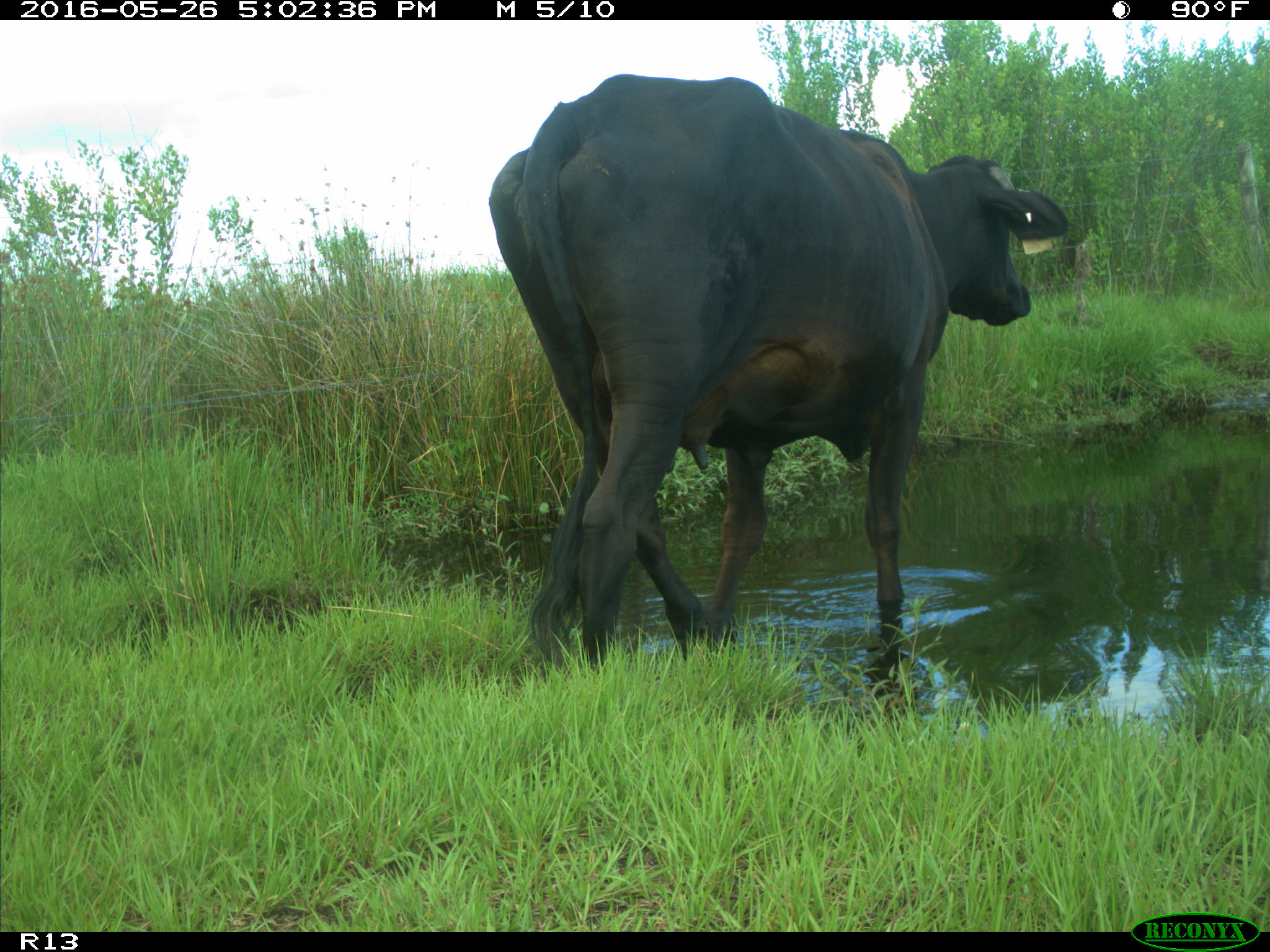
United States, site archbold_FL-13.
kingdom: Animalia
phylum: Chordata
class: Mammalia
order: Artiodactyla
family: Bovidae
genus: Bos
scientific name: Bos taurus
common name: domestic cow